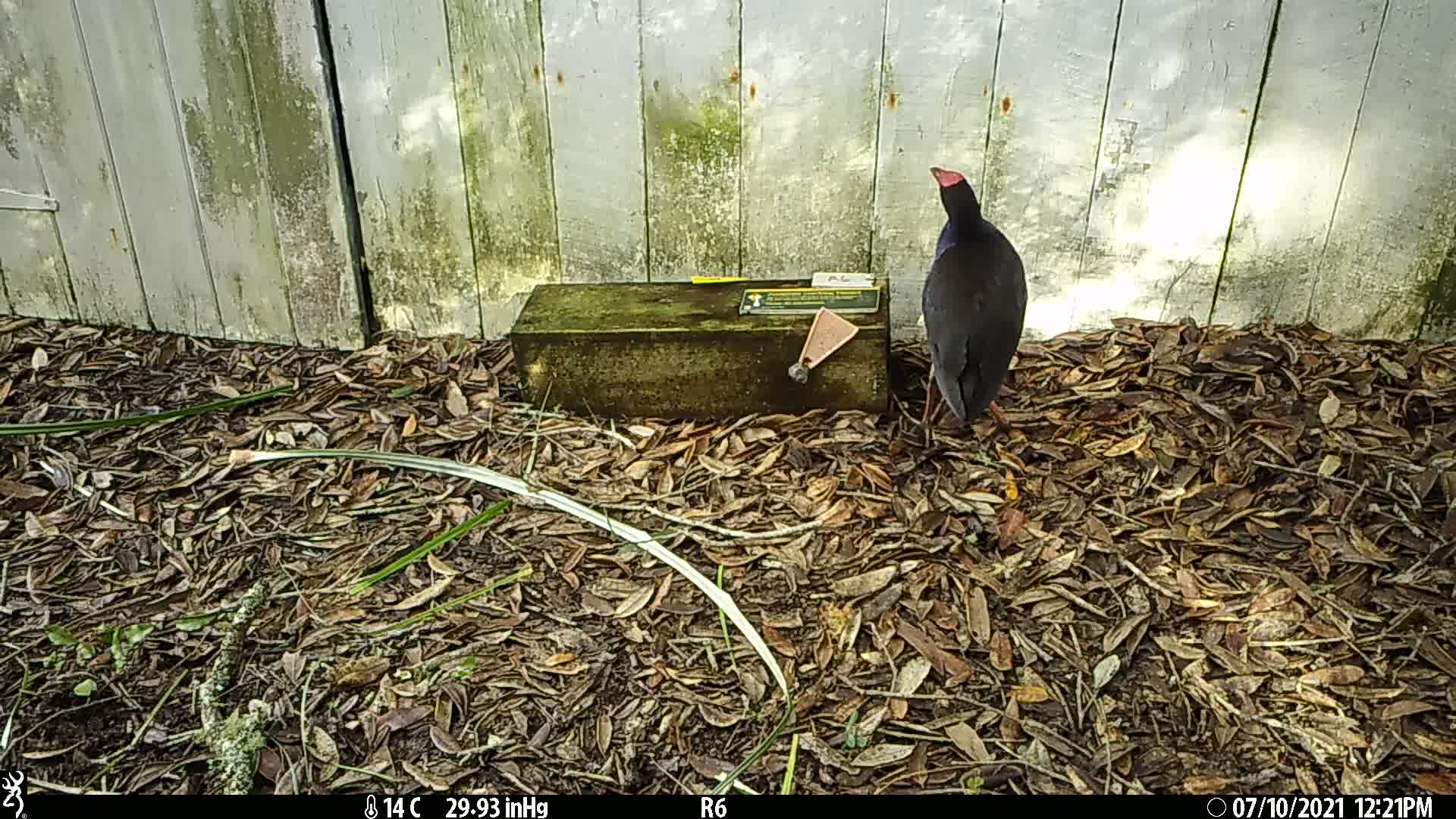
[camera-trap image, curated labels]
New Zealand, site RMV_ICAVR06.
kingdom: Animalia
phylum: Chordata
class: Aves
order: Gruiformes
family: Rallidae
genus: Porphyrio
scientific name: Porphyrio melanotus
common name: australasian swamphen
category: pukeko